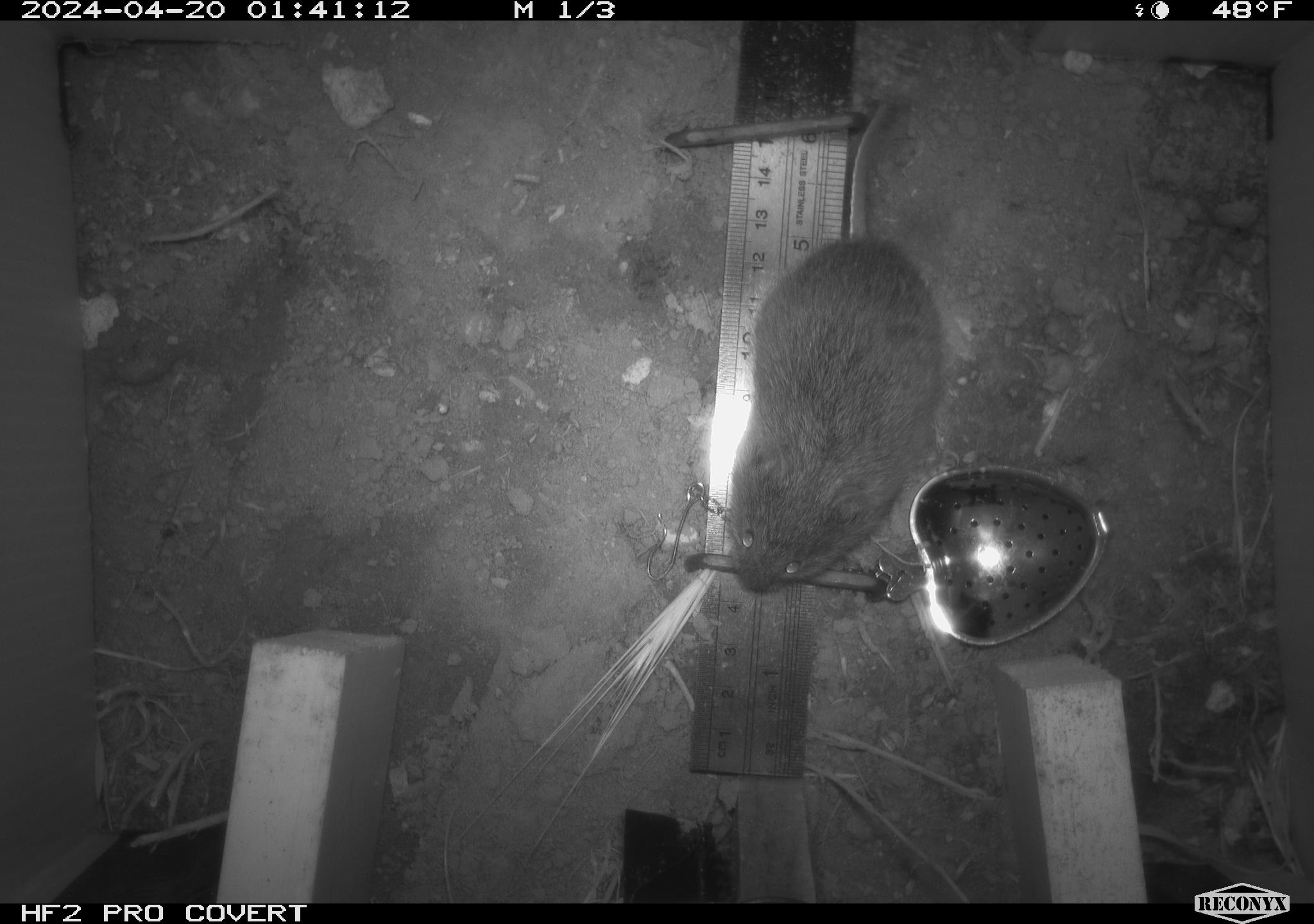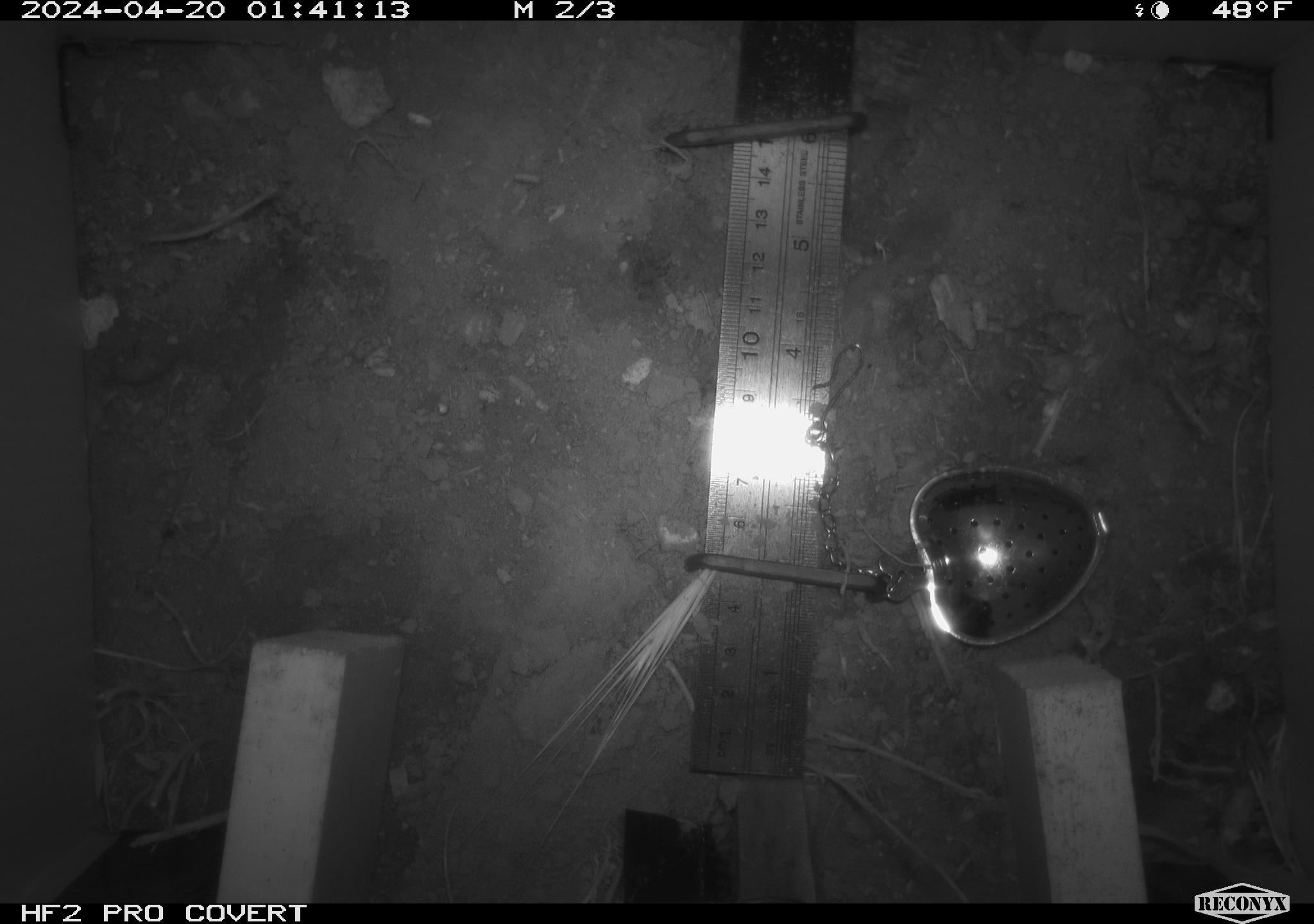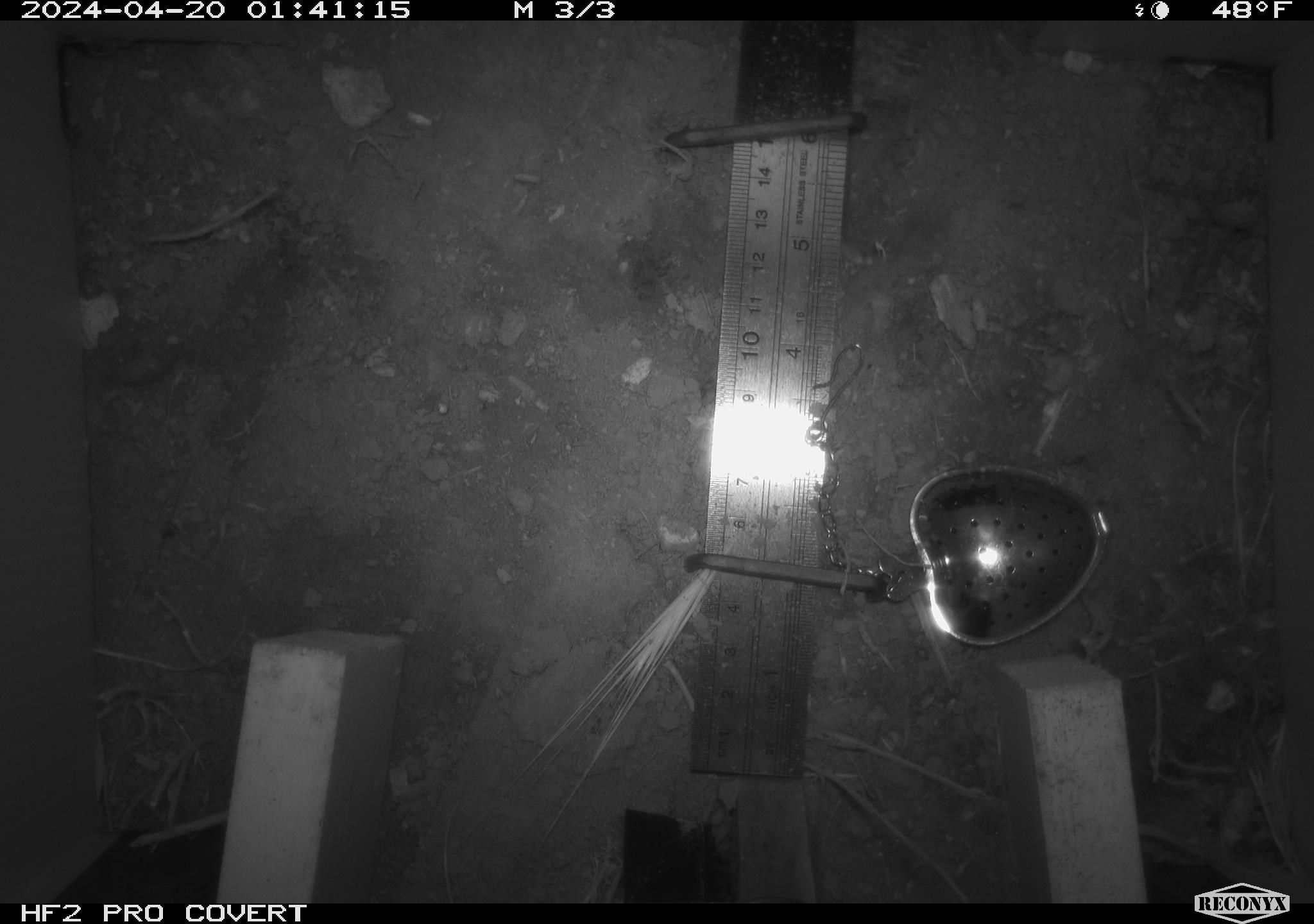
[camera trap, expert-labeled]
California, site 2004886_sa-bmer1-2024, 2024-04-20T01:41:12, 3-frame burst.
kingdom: Animalia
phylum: Chordata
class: Mammalia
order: Rodentia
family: Cricetidae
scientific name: Arvicolinae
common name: voles, lemmings, and muskrats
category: arvicolinae subfamily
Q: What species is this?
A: Arvicolinae subfamily (voles, lemmings, and muskrats) (Arvicolinae).